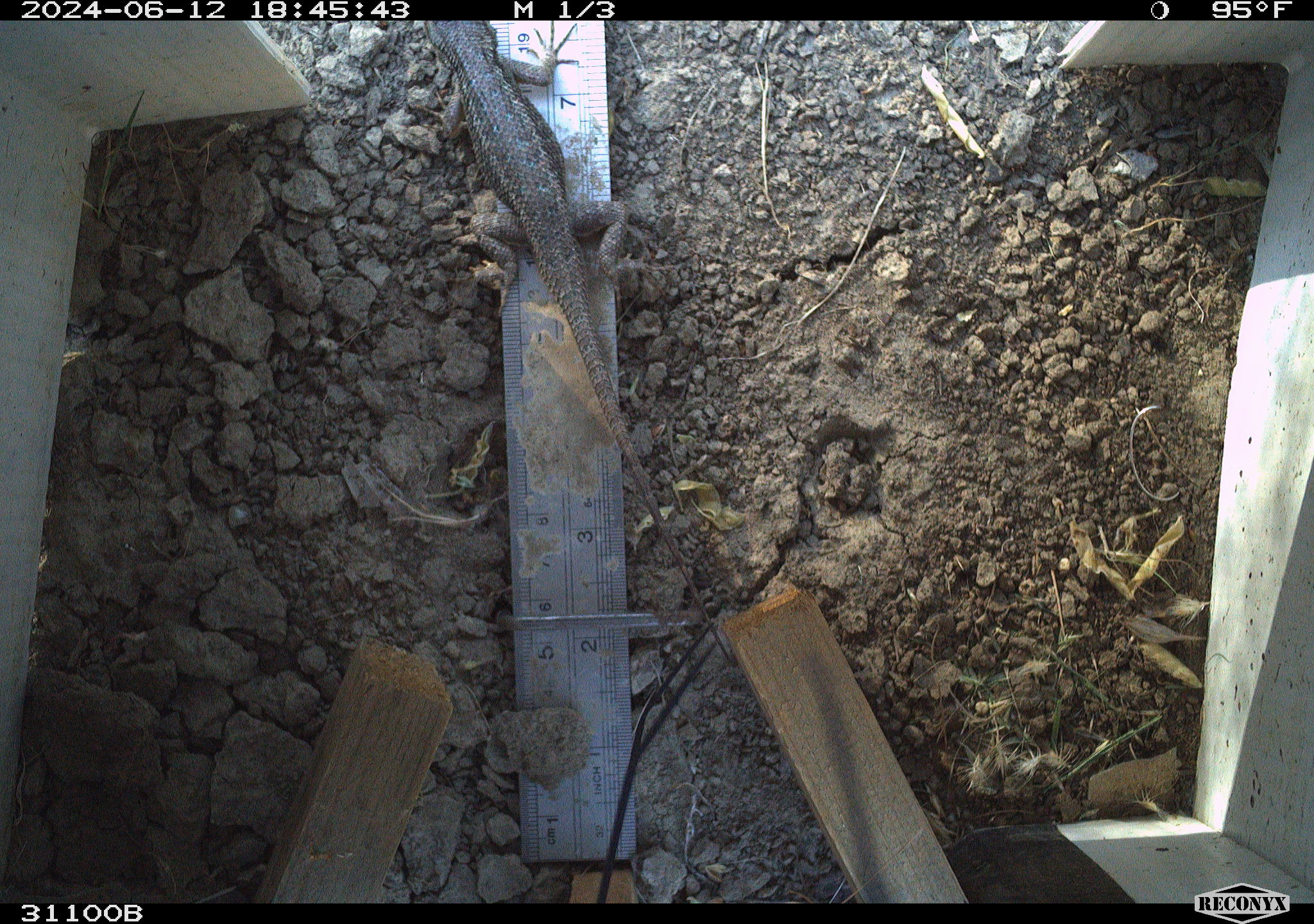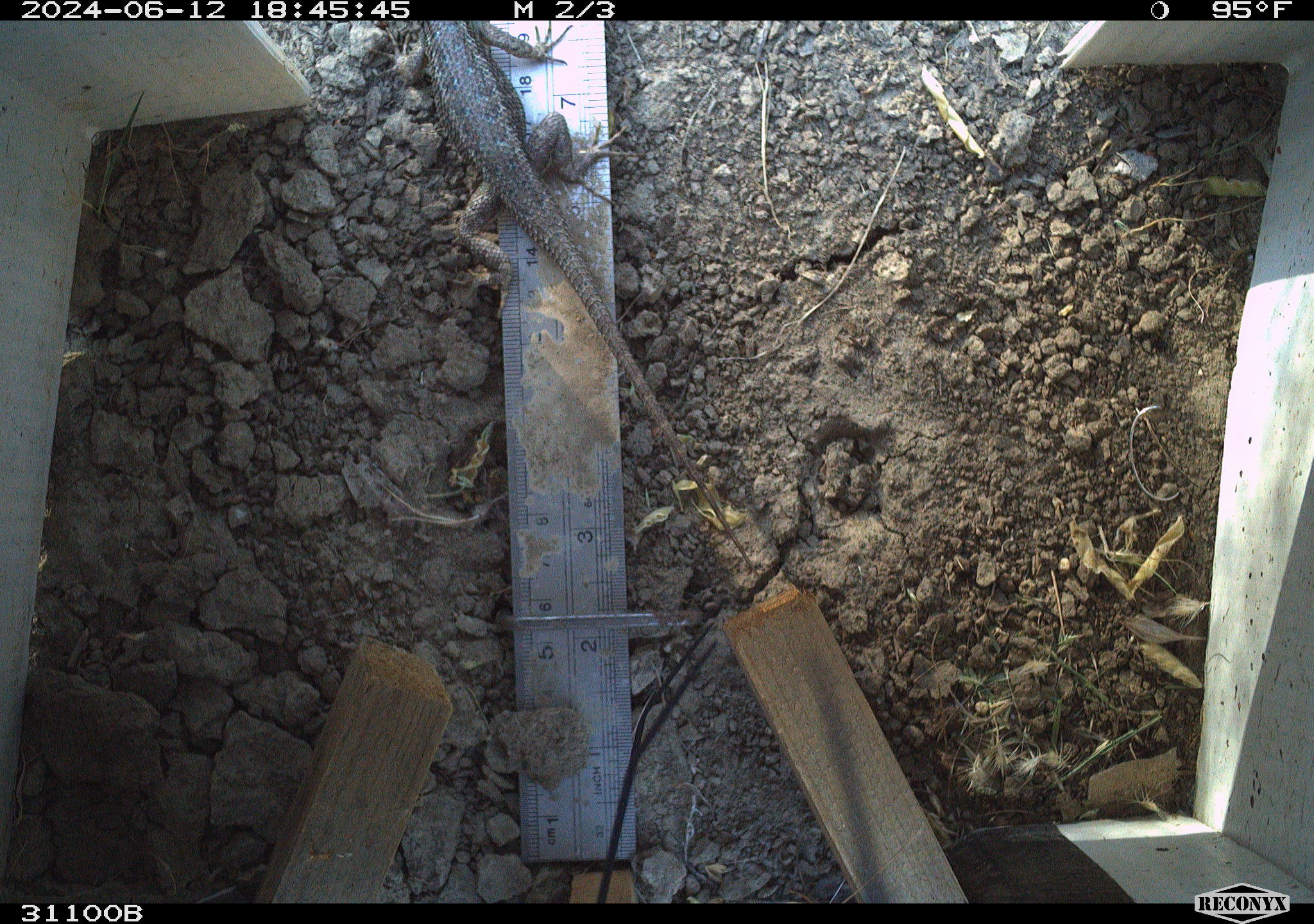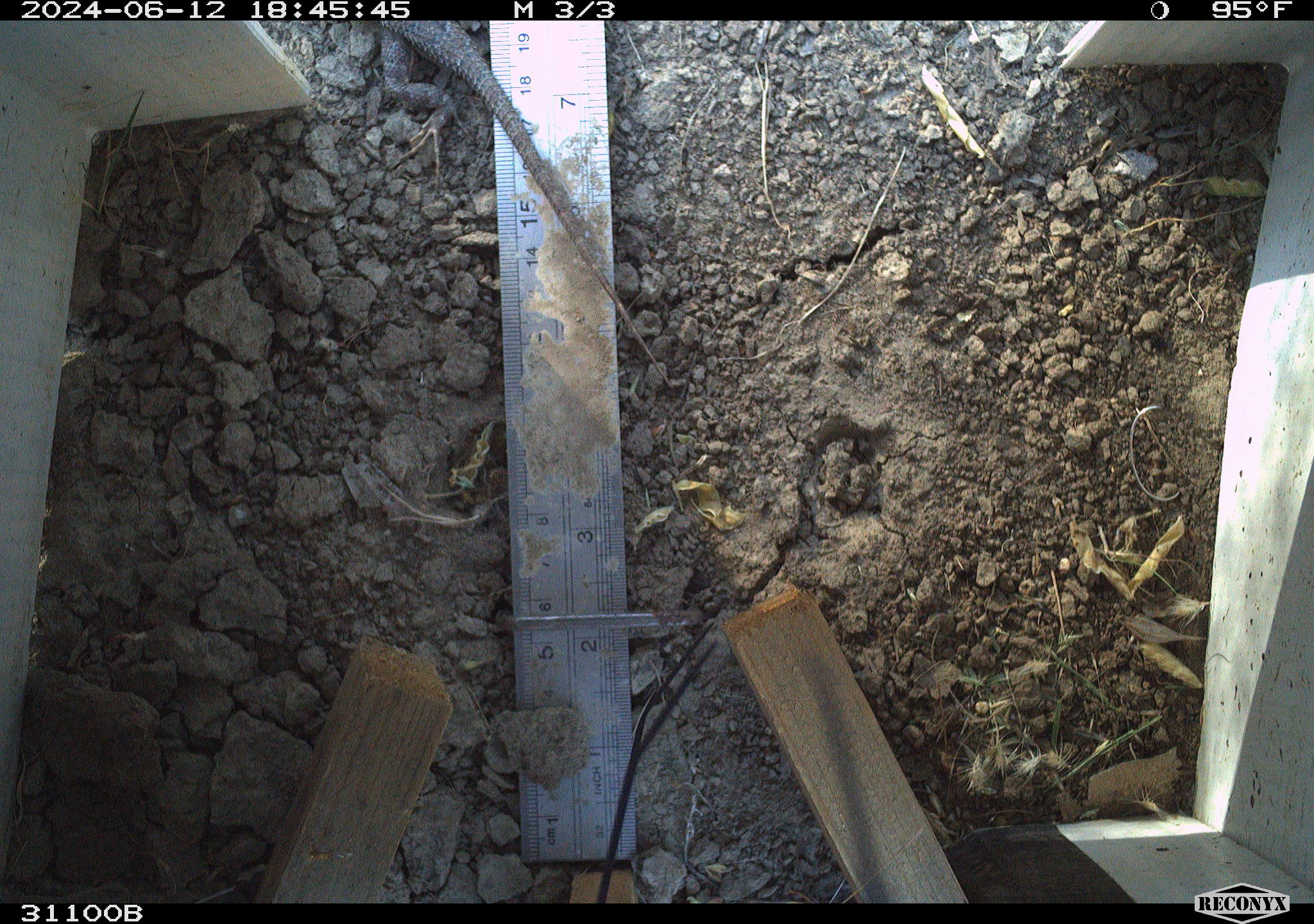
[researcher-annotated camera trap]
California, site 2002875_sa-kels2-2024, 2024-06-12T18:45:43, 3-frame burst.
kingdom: Animalia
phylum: Chordata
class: Reptilia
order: Squamata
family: Phrynosomatidae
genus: Sceloporus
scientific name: Sceloporus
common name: spiny lizards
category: sceloporus species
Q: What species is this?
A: Sceloporus species (spiny lizards) (Sceloporus).